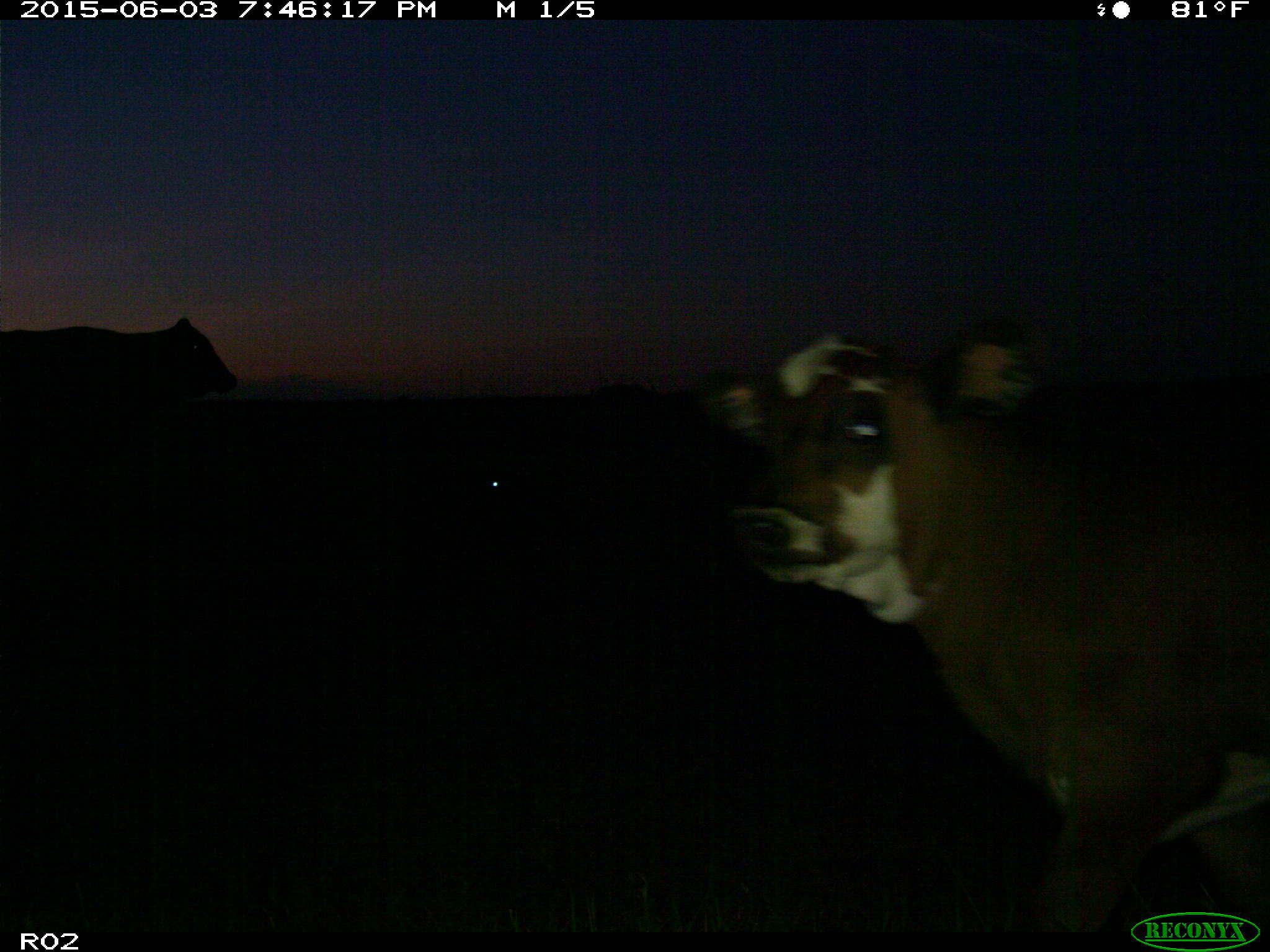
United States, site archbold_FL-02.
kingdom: Animalia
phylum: Chordata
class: Mammalia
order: Artiodactyla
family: Bovidae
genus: Bos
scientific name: Bos taurus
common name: domestic cow